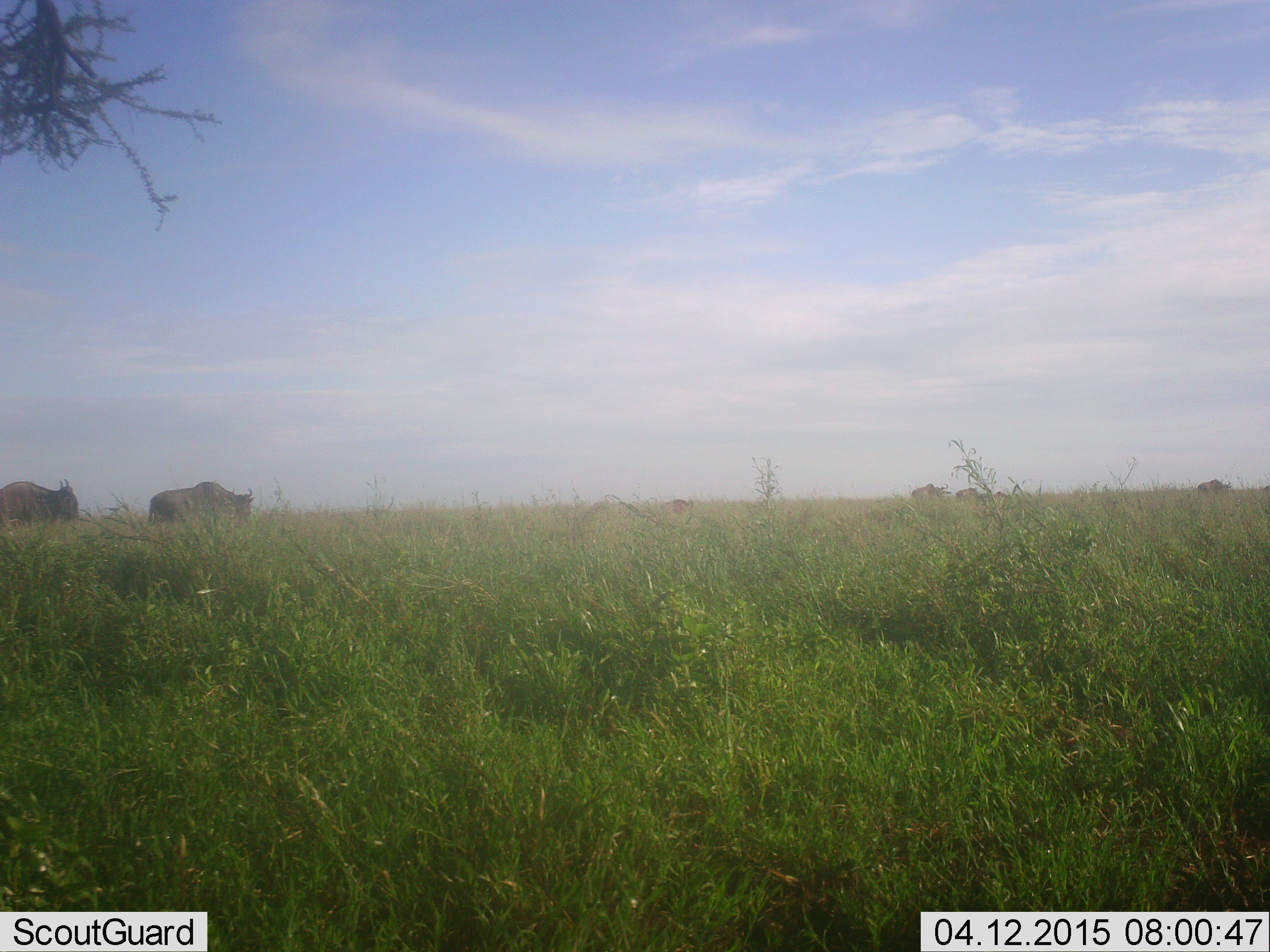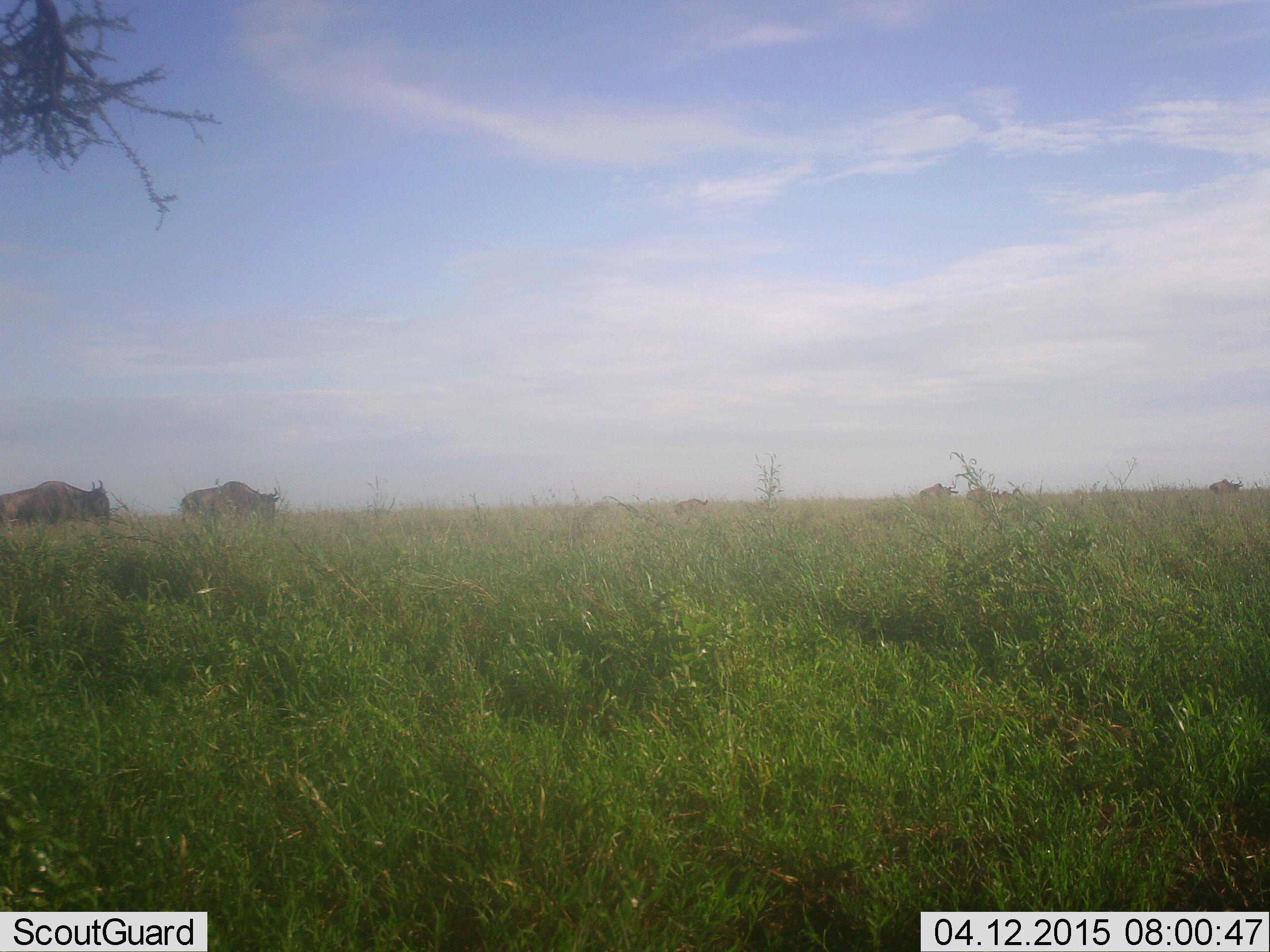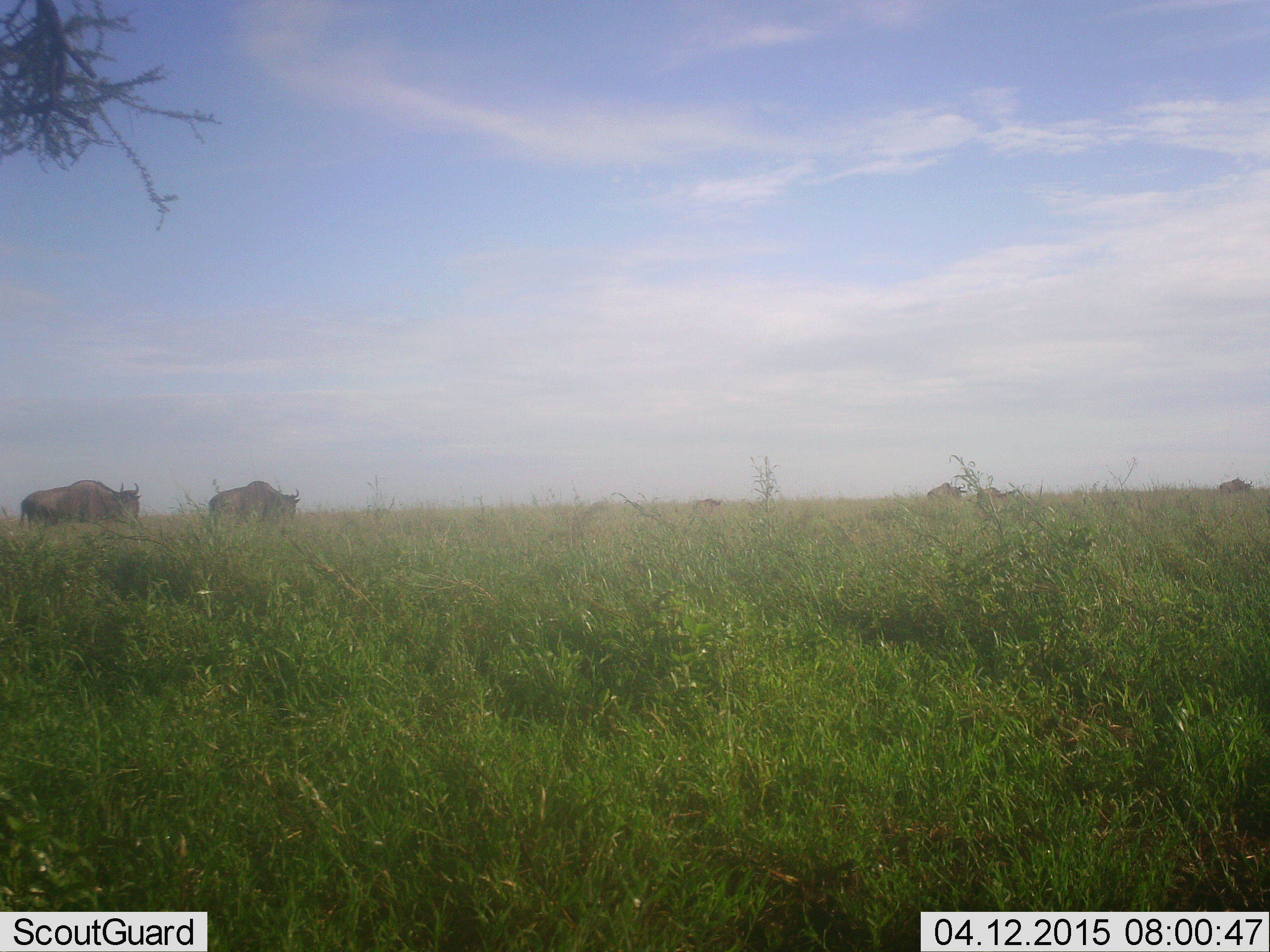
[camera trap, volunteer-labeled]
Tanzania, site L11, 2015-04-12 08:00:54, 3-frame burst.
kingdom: Animalia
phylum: Chordata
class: Mammalia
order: Artiodactyla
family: Bovidae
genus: Connochaetes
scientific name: Connochaetes taurinus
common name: blue wildebeest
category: wildebeest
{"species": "wildebeest (blue wildebeest) (Connochaetes taurinus)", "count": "6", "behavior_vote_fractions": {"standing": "0%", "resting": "0%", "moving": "100%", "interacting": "0%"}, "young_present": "0%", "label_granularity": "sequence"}